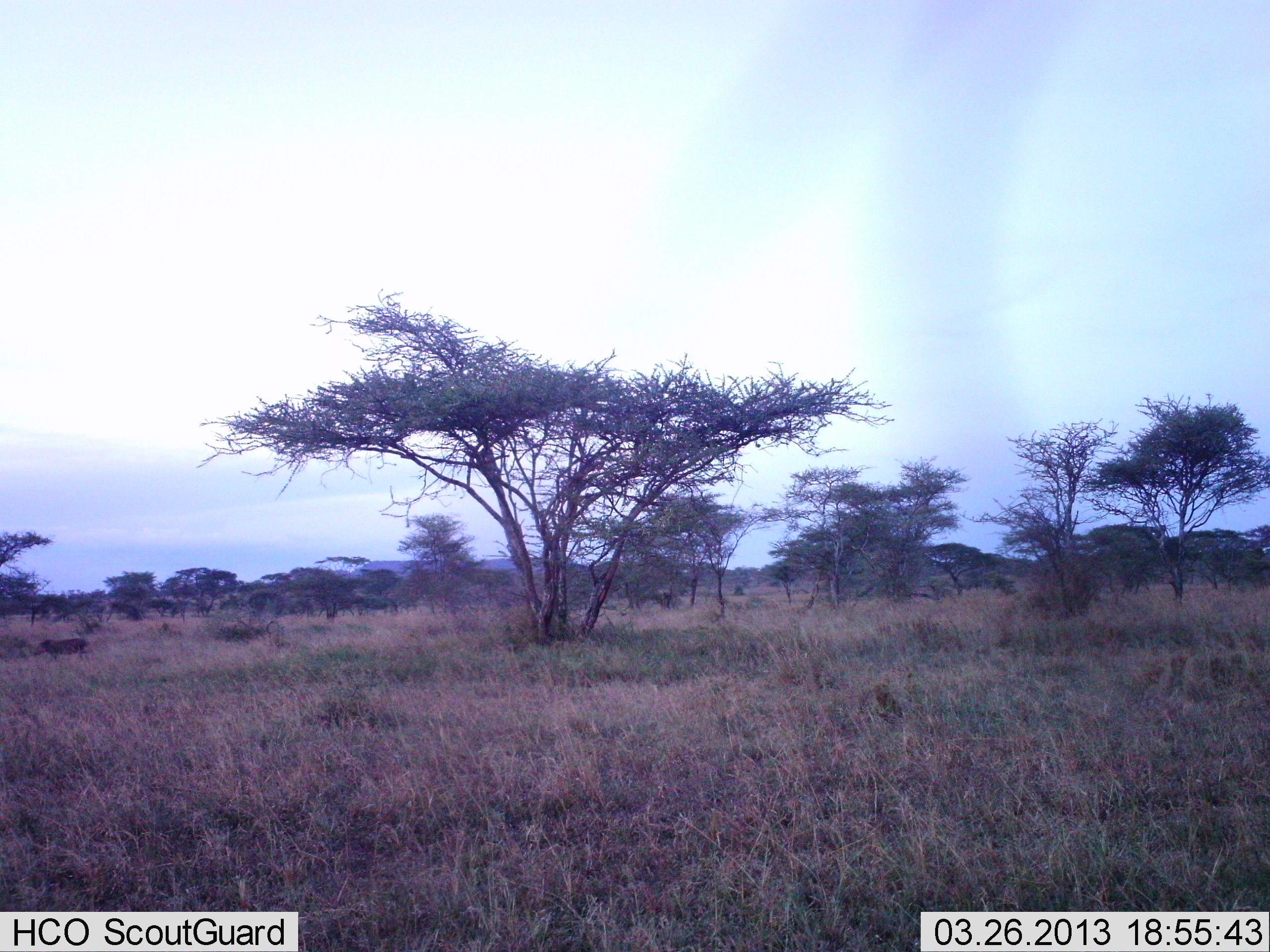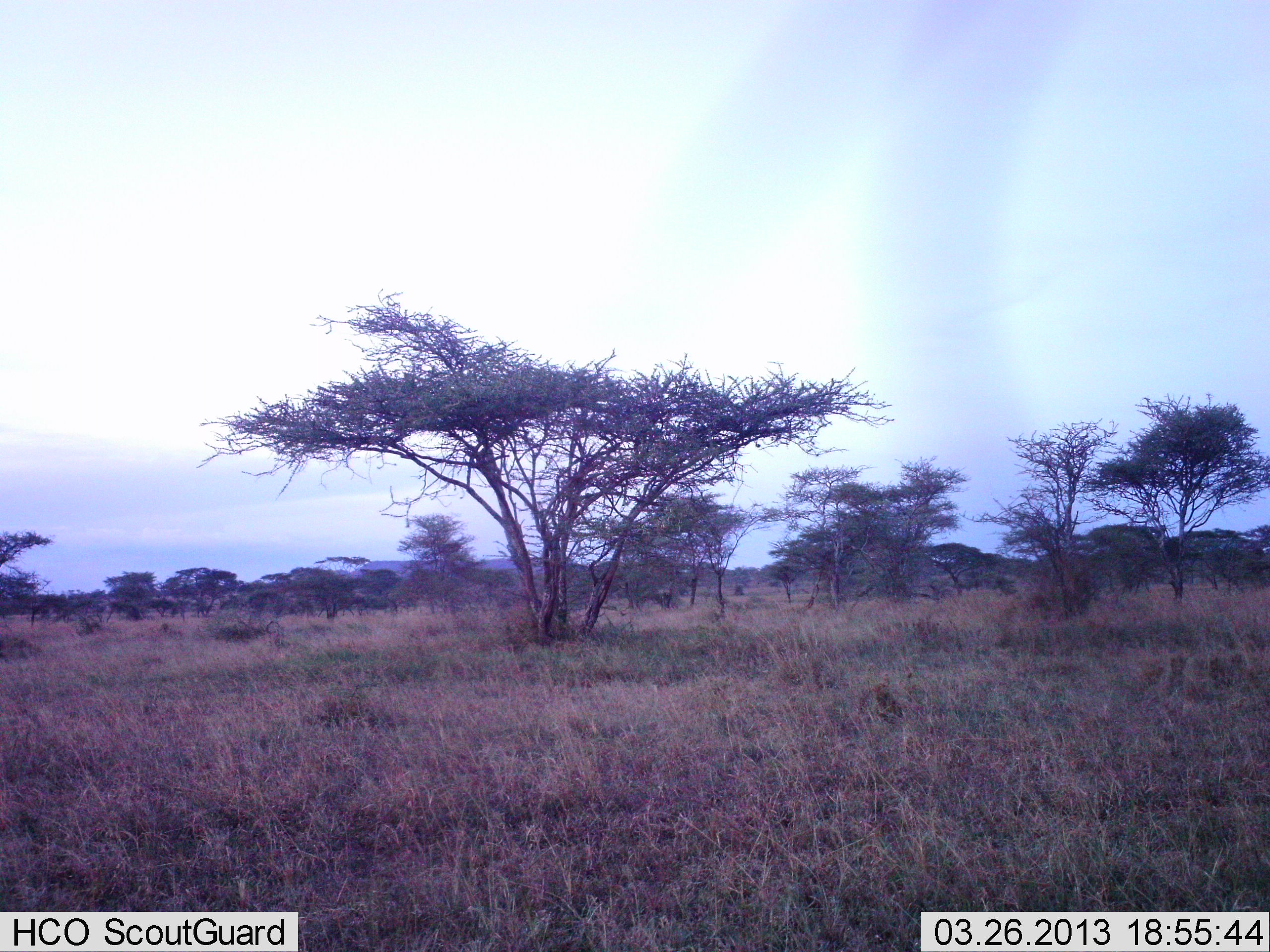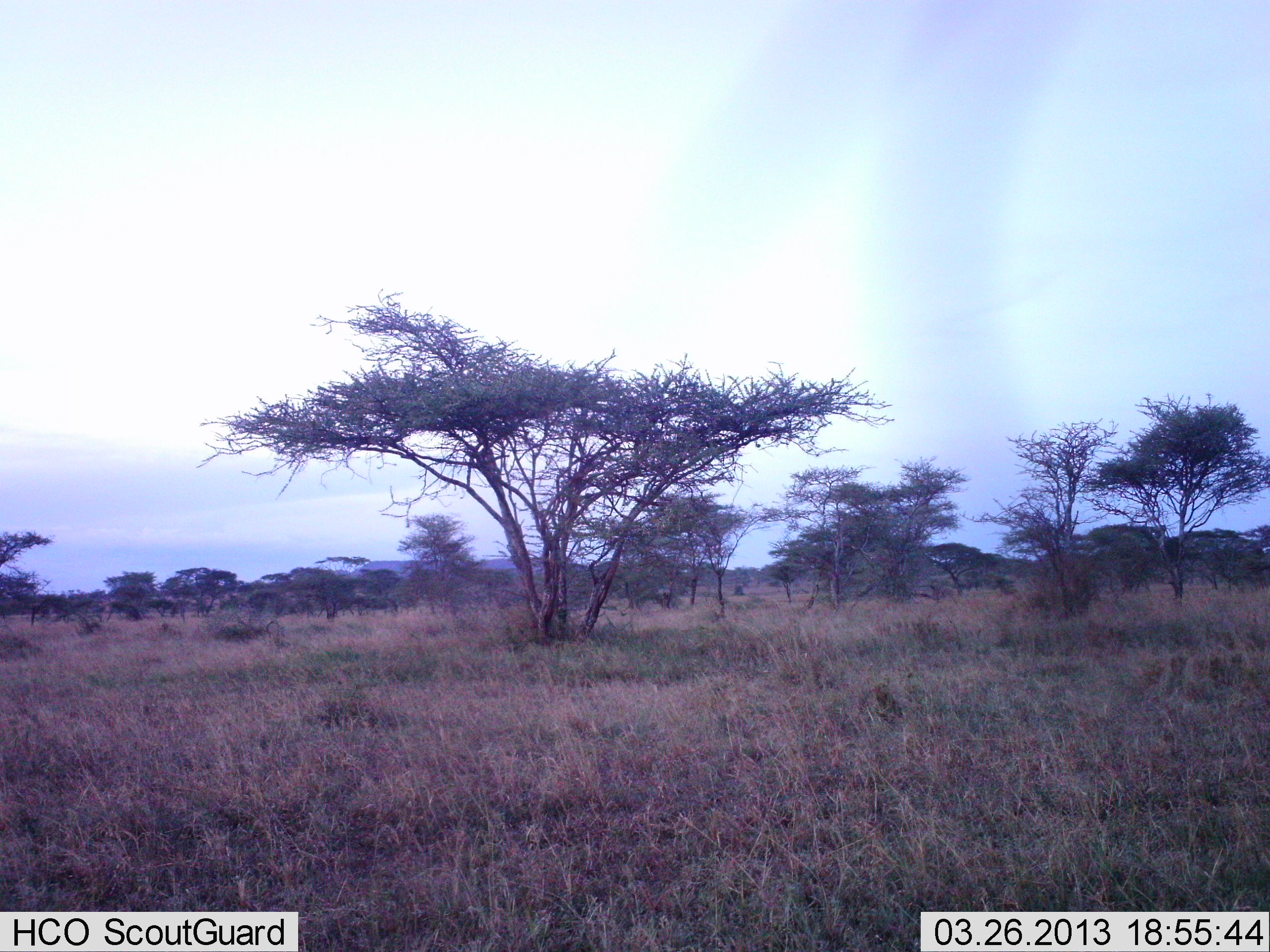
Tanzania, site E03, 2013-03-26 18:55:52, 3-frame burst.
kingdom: Animalia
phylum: Chordata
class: Mammalia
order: Artiodactyla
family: Suidae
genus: Phacochoerus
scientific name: Phacochoerus africanus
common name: warthog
Warthog (Phacochoerus africanus), count 1. Behavior (volunteer vote fractions): standing 0%, resting 0%, moving 100%, interacting 0%. Young present (vote fraction): 0%. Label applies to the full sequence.